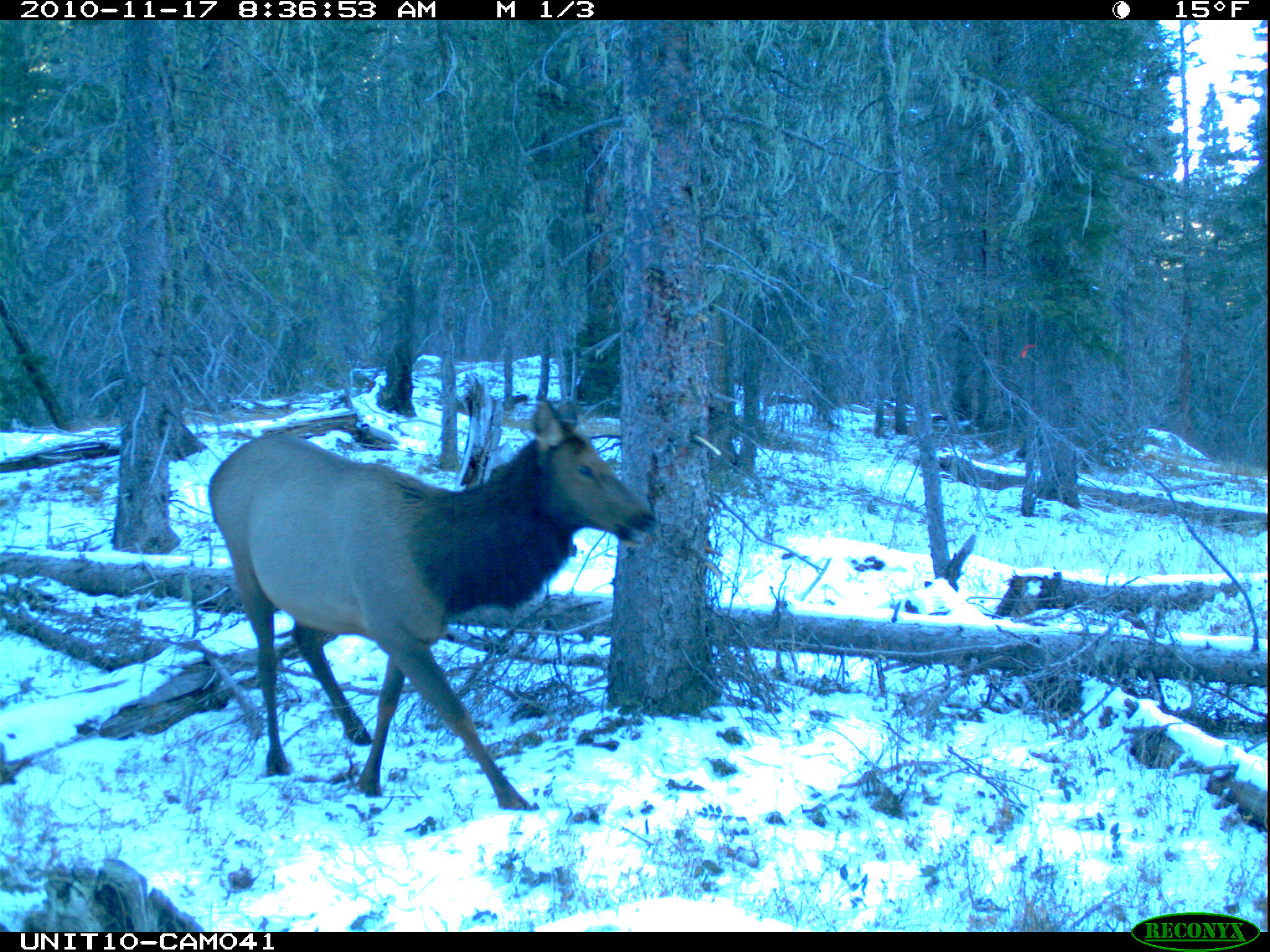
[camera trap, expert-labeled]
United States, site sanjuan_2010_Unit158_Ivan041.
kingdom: Animalia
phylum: Chordata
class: Mammalia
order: Artiodactyla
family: Cervidae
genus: Cervus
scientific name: Cervus elaphus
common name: red deer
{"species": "Cervus elaphus (red deer)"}